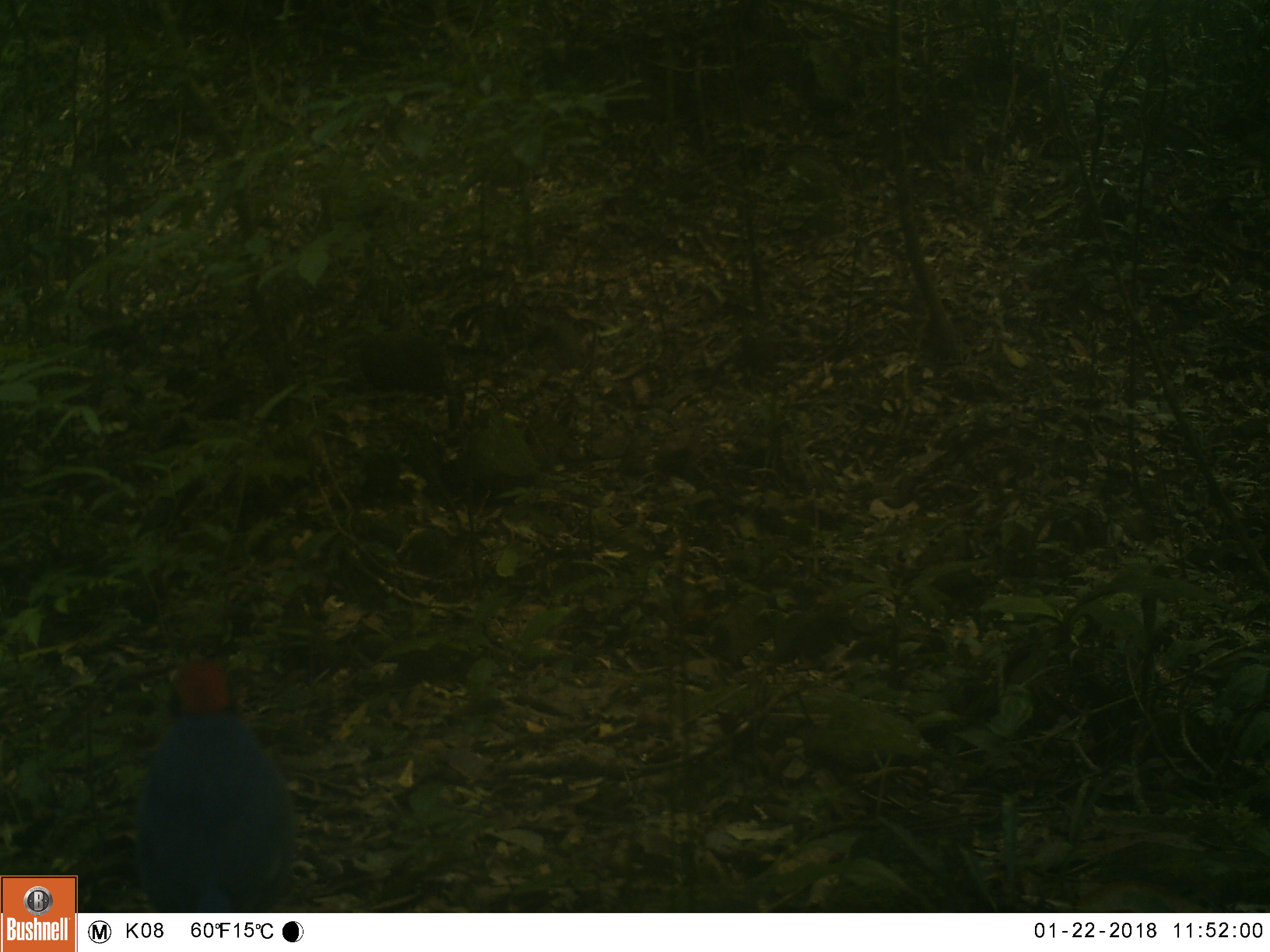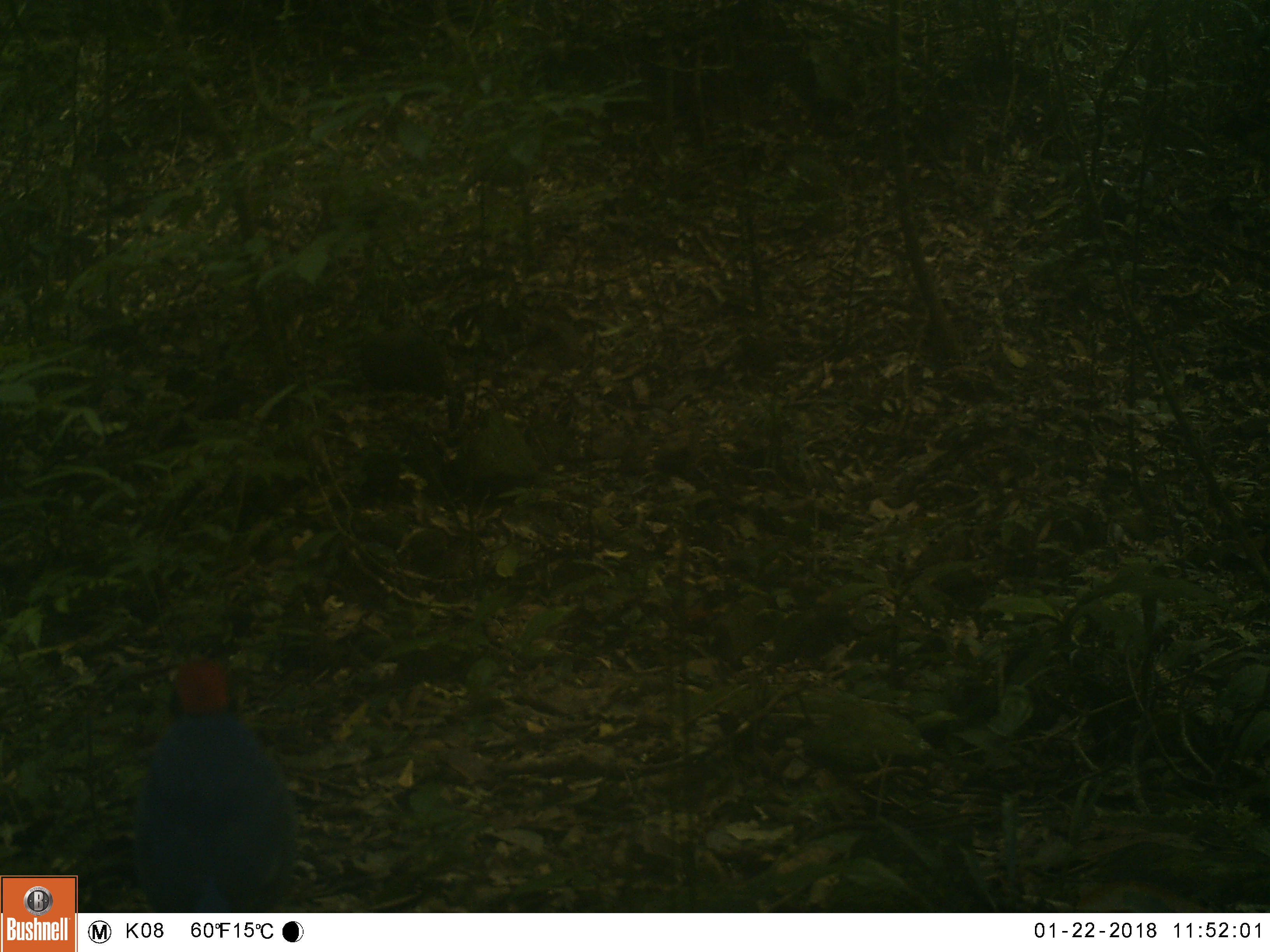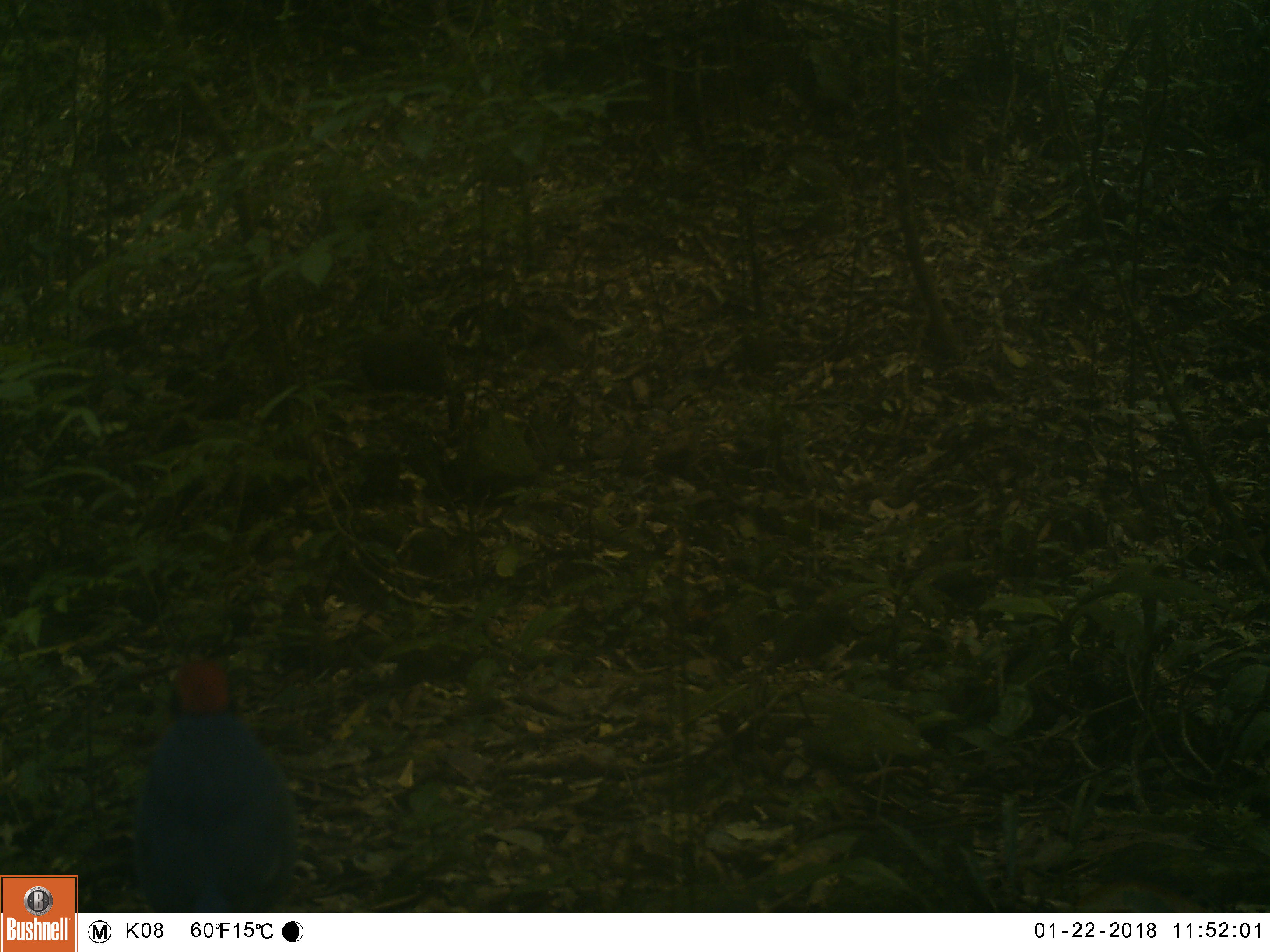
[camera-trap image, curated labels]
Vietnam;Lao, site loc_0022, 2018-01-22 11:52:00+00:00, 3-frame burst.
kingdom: Animalia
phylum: Chordata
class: Aves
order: Passeriformes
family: Pittidae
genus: Hydrornis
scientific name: Hydrornis cyaneus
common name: blue pitta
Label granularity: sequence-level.